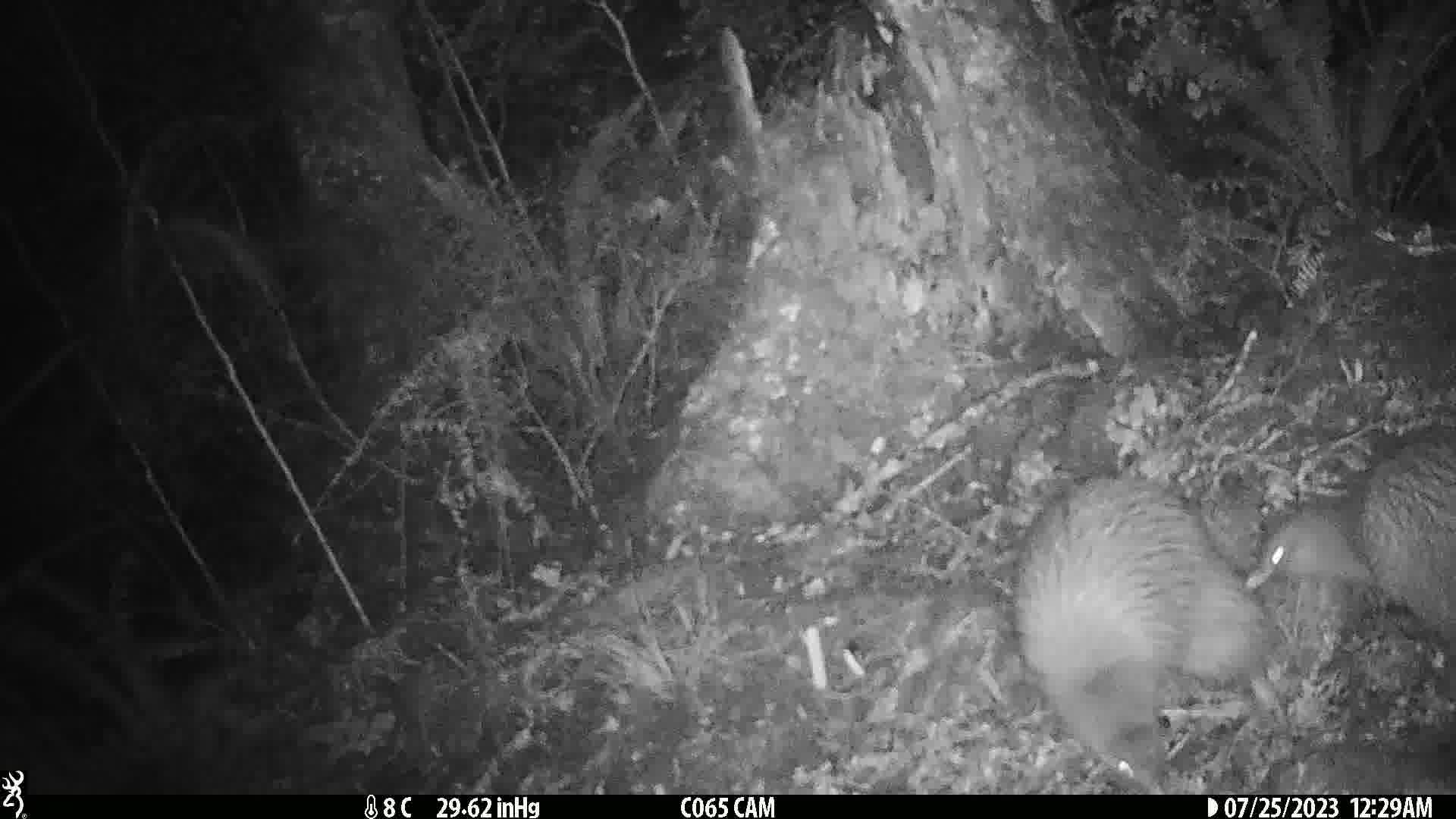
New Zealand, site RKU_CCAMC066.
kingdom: Animalia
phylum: Chordata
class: Aves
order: Apterygiformes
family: Apterygidae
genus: Apteryx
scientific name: Apteryx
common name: kiwi